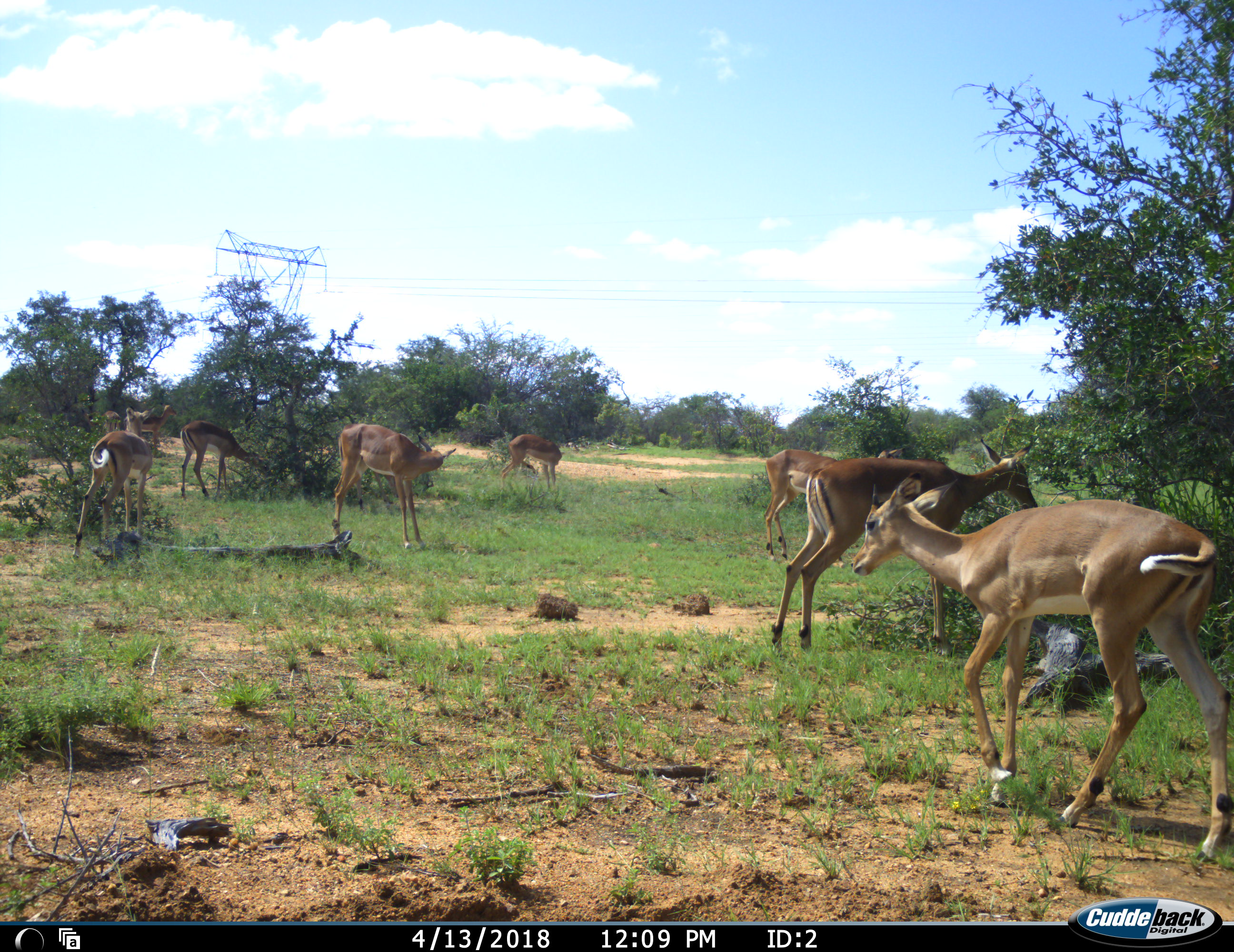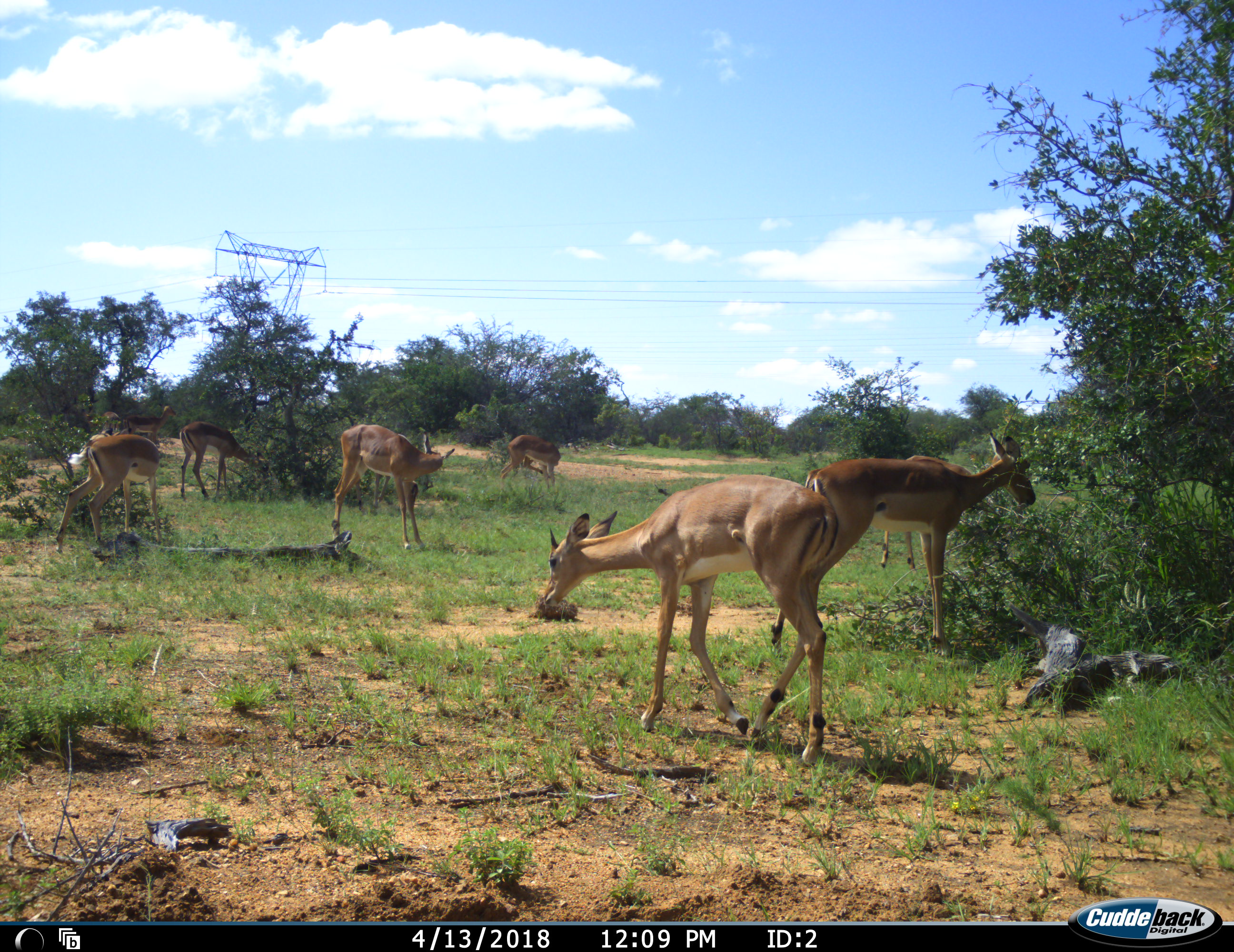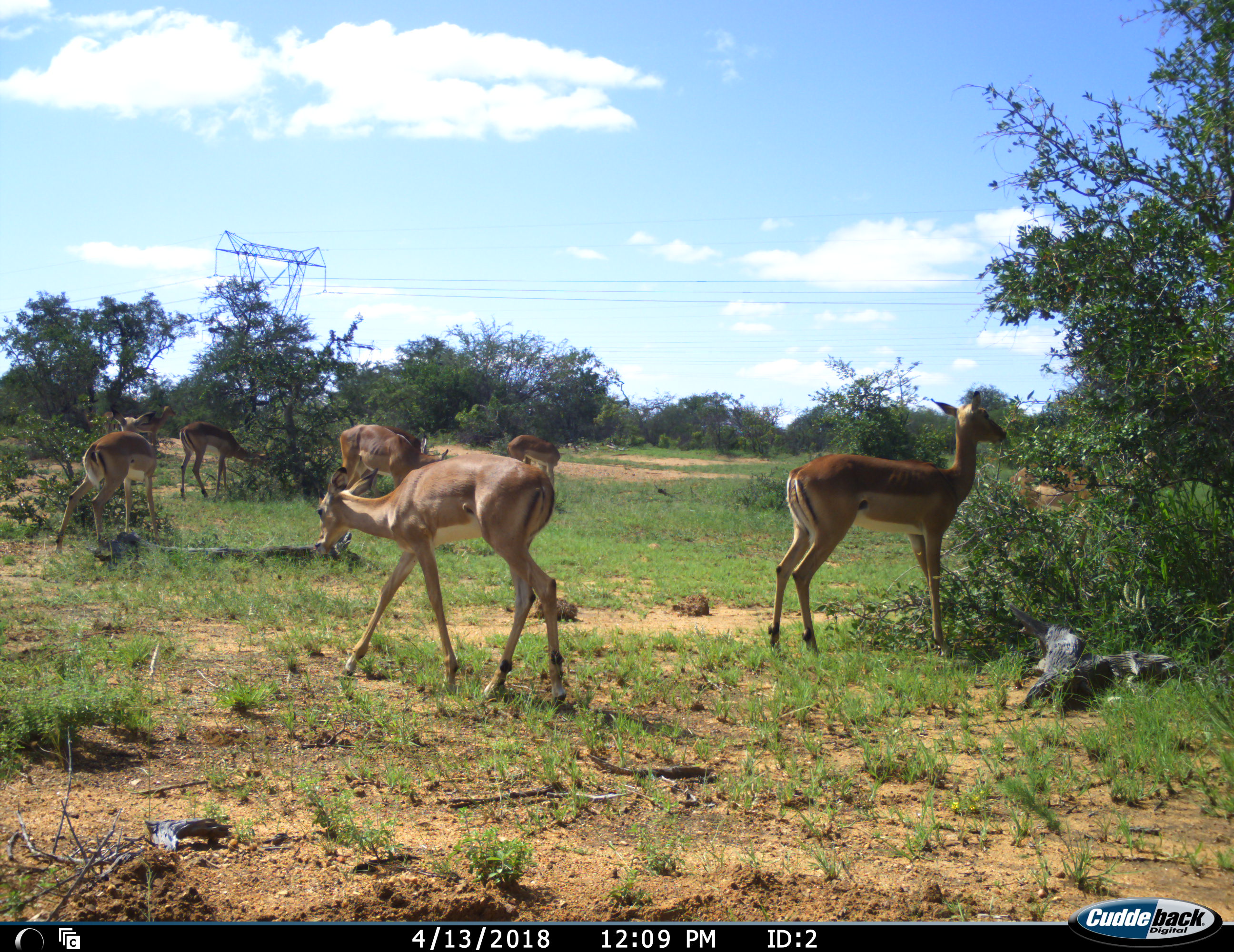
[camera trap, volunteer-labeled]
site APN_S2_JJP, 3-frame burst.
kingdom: Animalia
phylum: Chordata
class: Mammalia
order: Artiodactyla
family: Bovidae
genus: Aepyceros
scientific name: Aepyceros melampus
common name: impala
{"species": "impala (Aepyceros melampus)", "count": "8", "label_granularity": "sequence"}